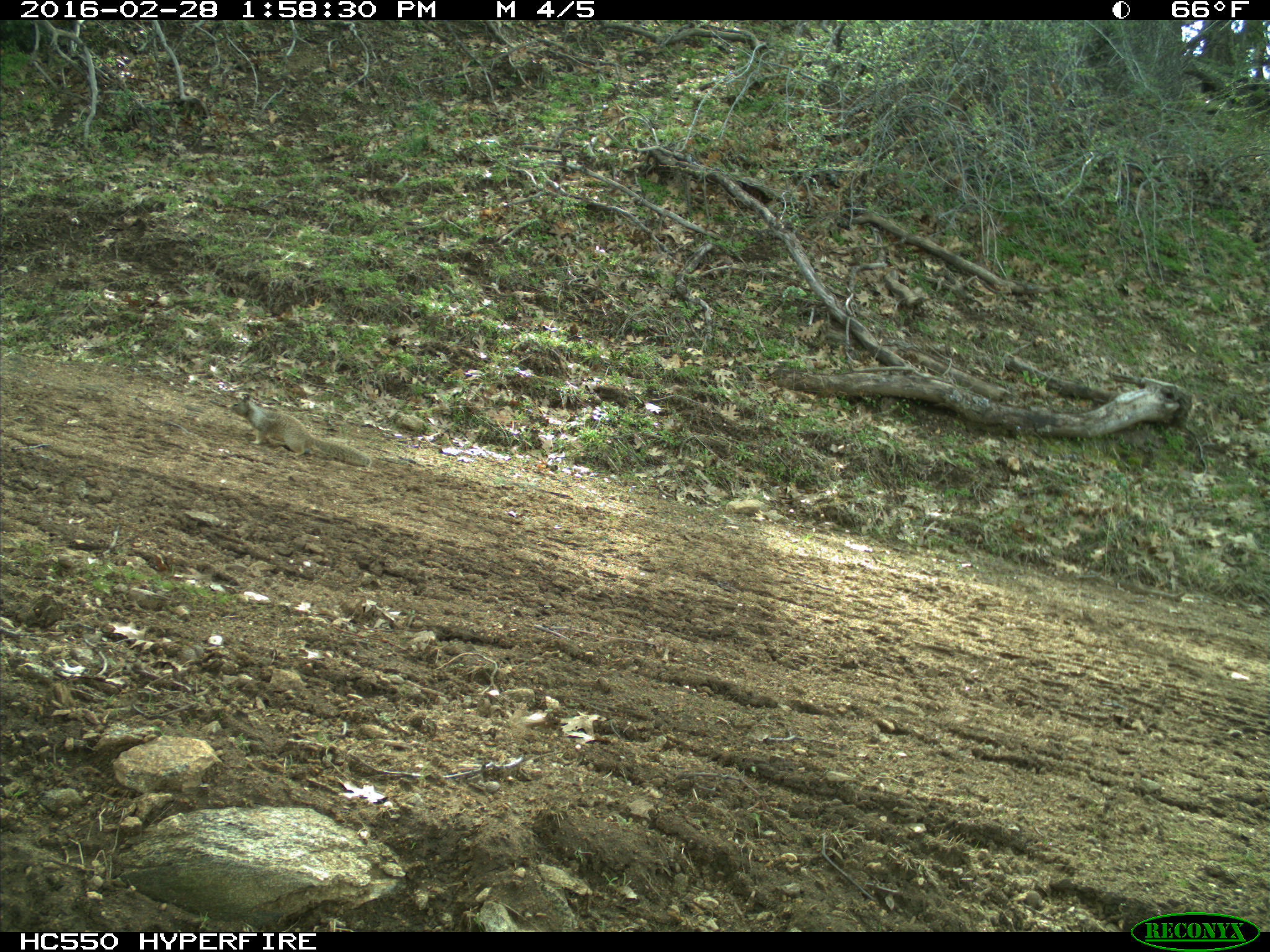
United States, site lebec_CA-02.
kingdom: Animalia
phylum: Chordata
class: Mammalia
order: Rodentia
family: Sciuridae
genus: Otospermophilus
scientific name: Otospermophilus beecheyi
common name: california ground squirrel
Otospermophilus beecheyi (california ground squirrel).